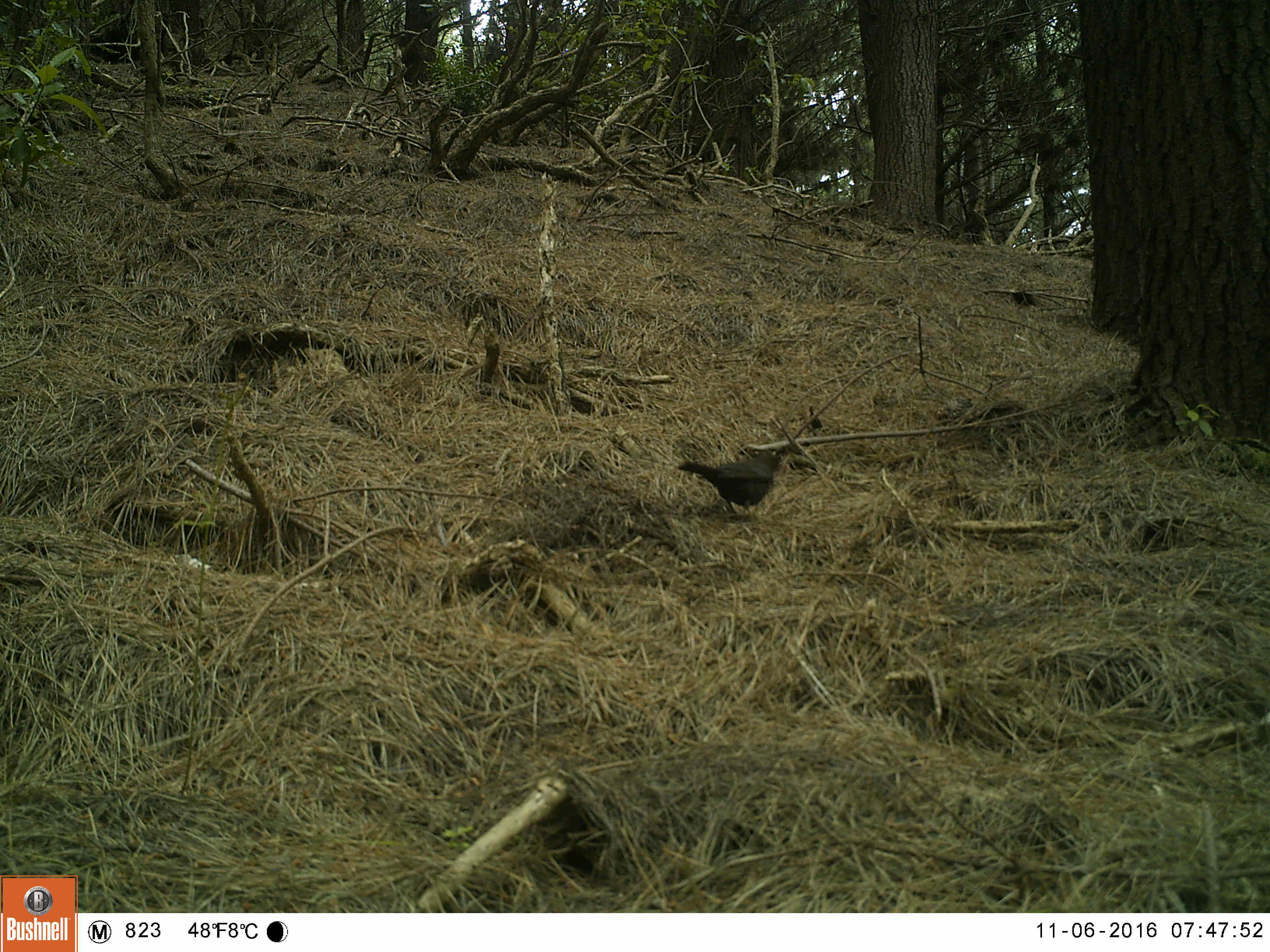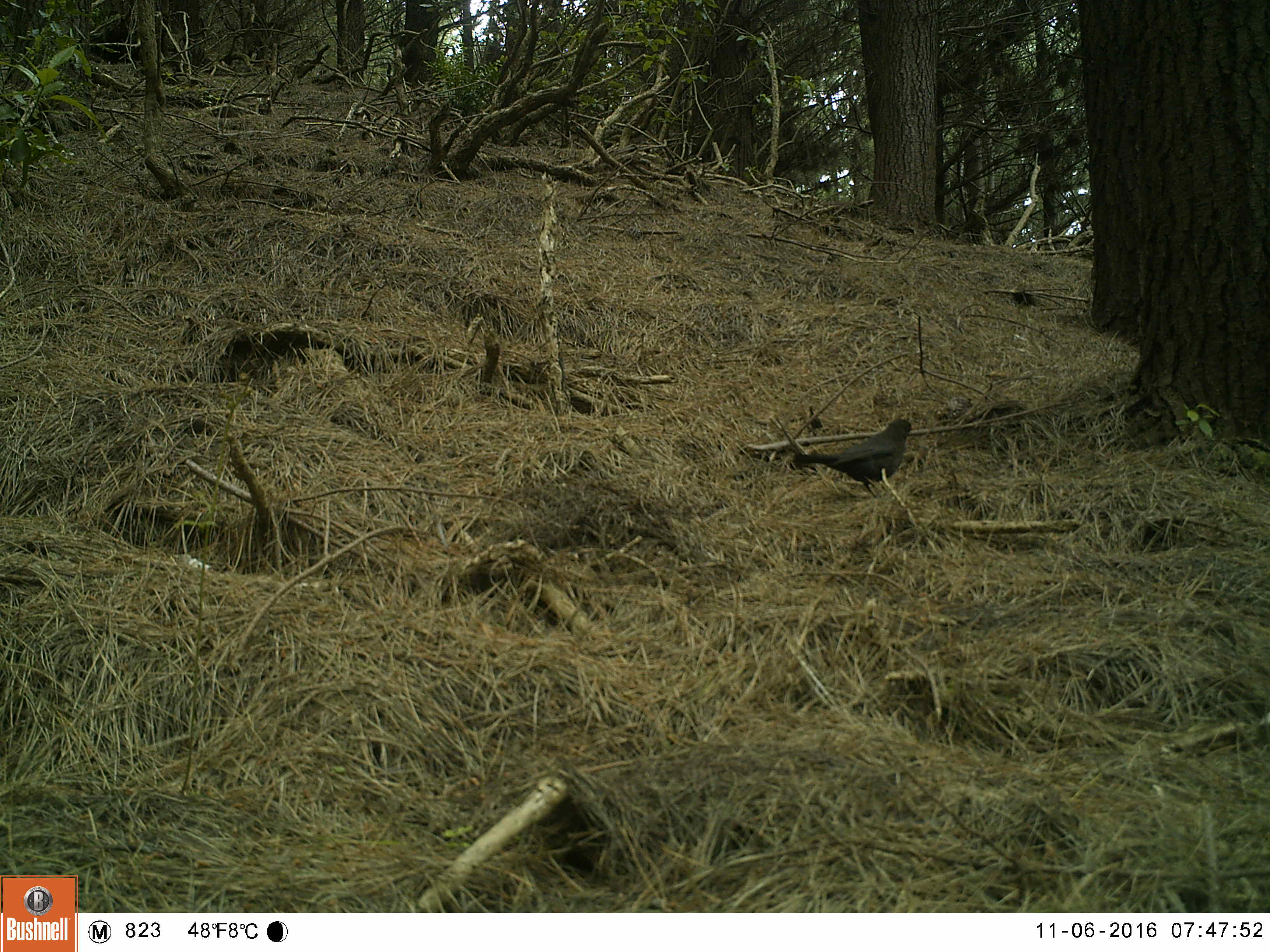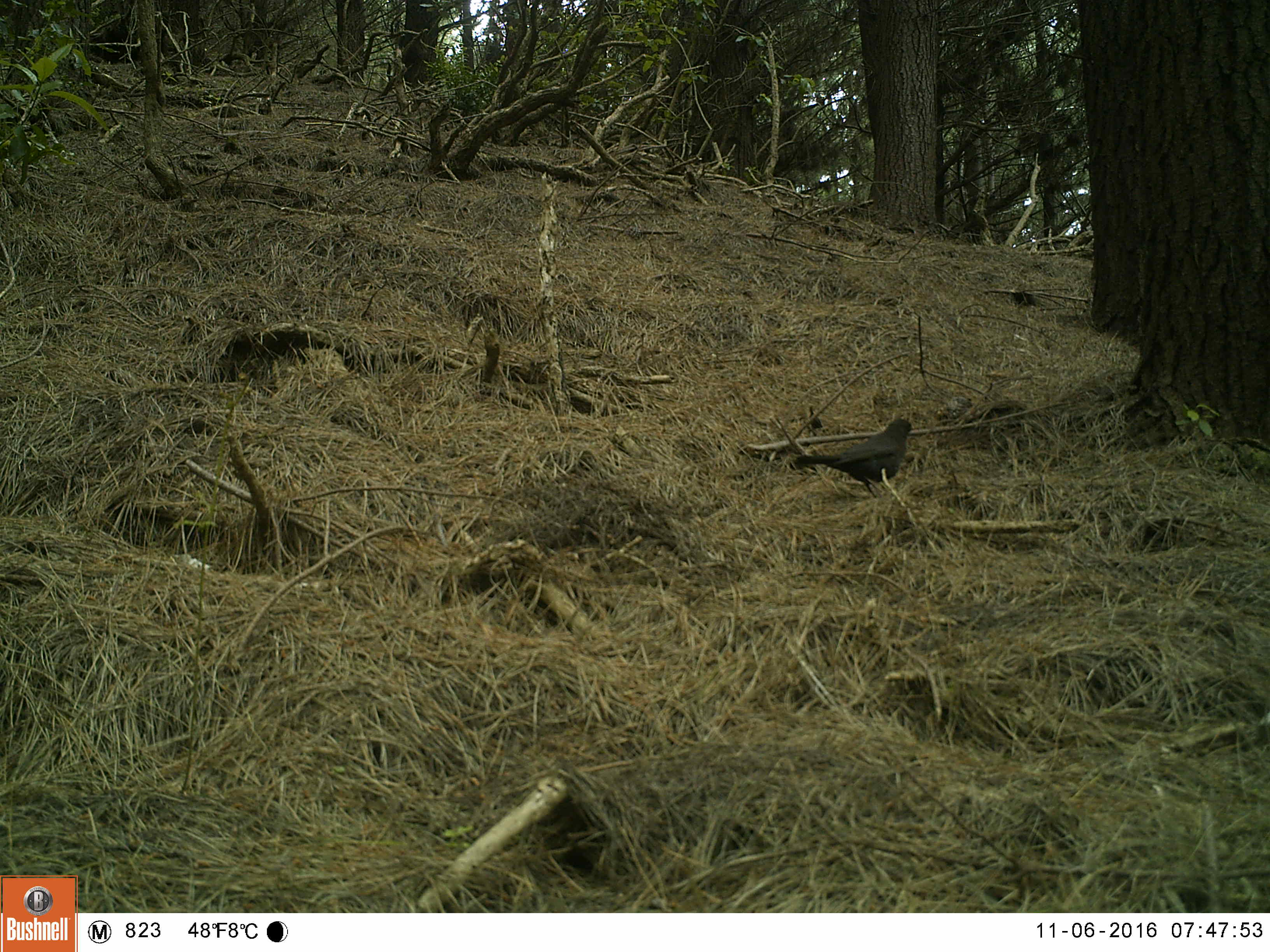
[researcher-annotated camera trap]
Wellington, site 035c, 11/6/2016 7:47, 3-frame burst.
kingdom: Animalia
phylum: Chordata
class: Aves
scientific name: Aves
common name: bird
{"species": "bird (Aves)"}